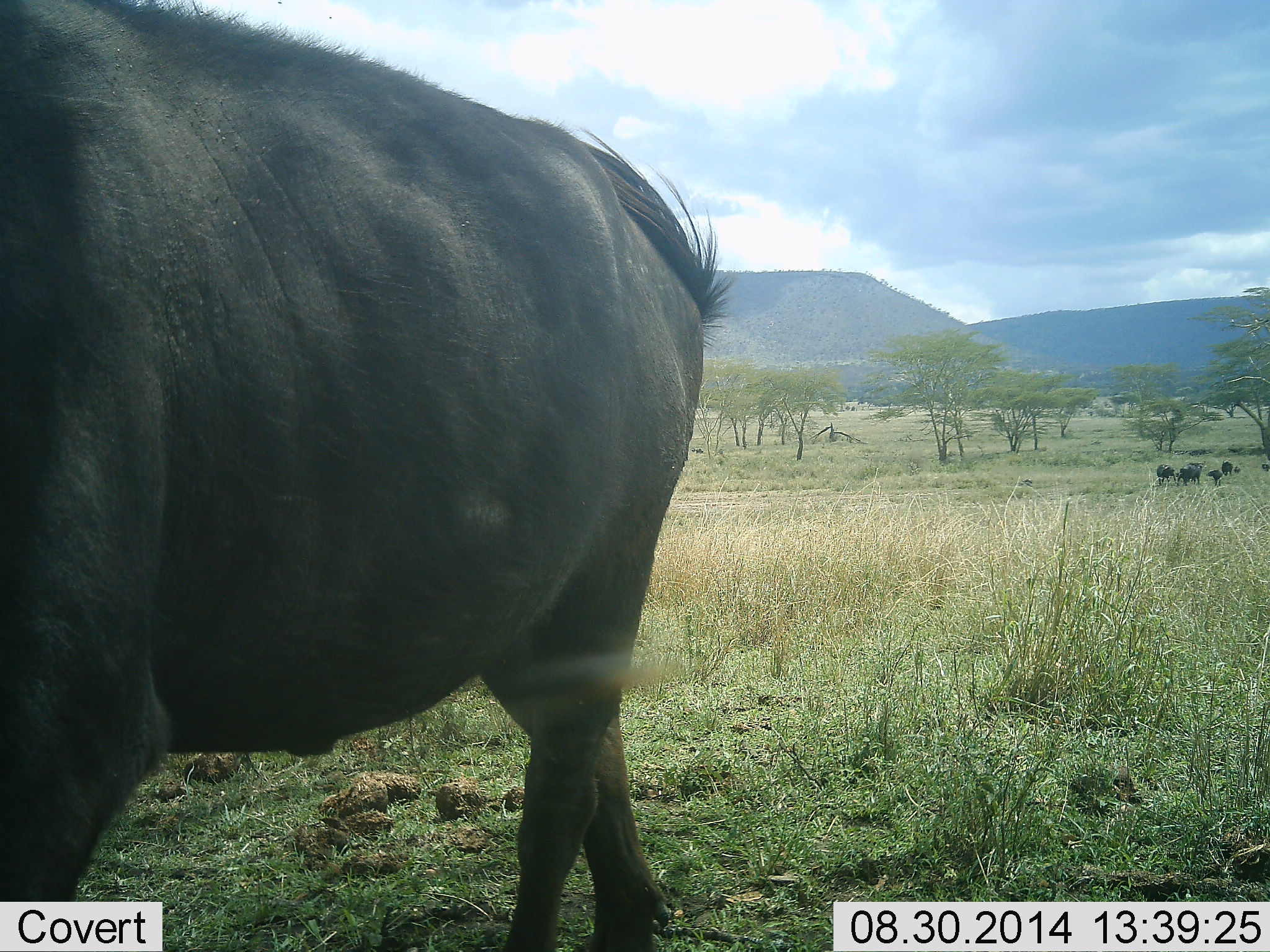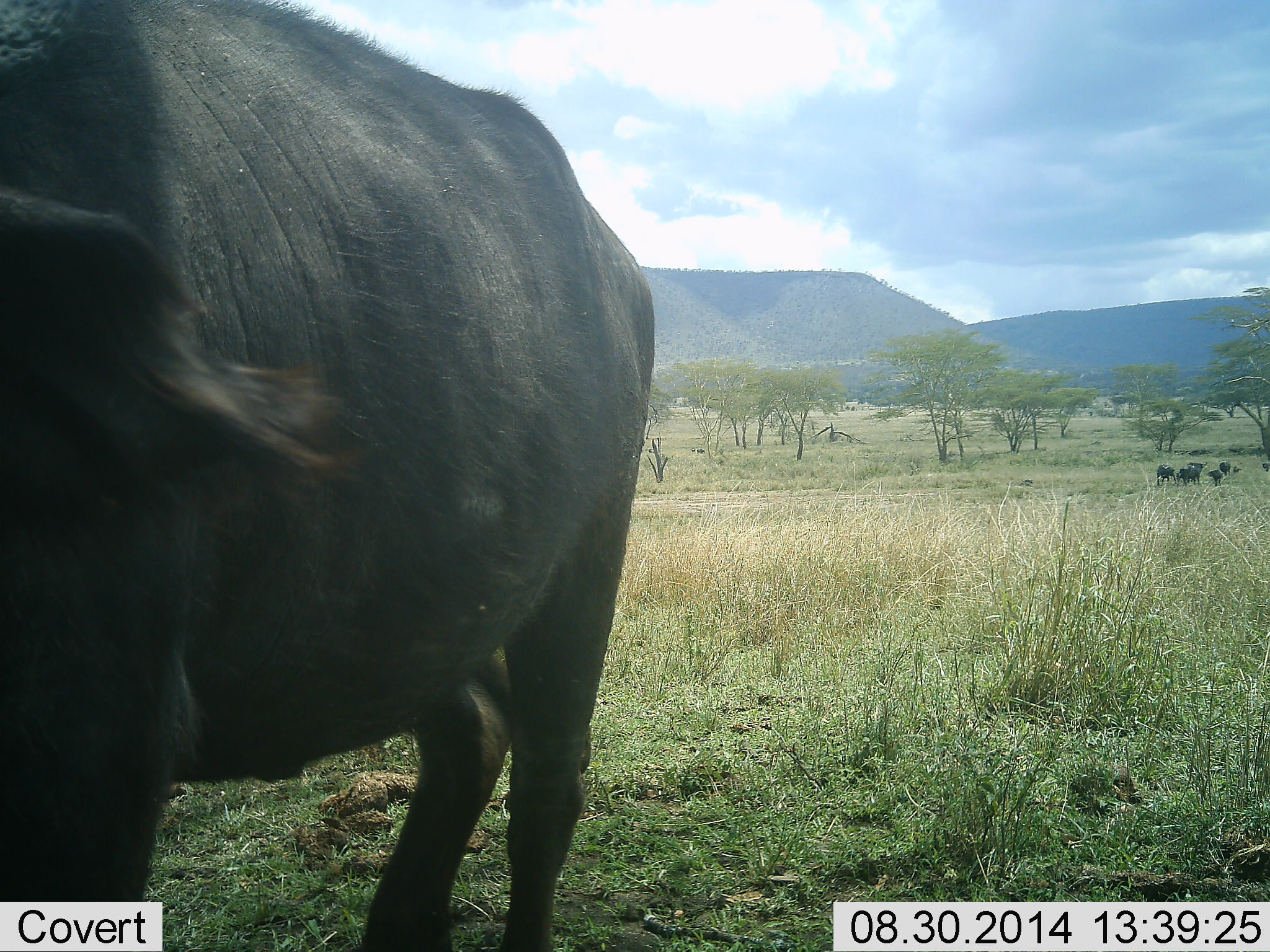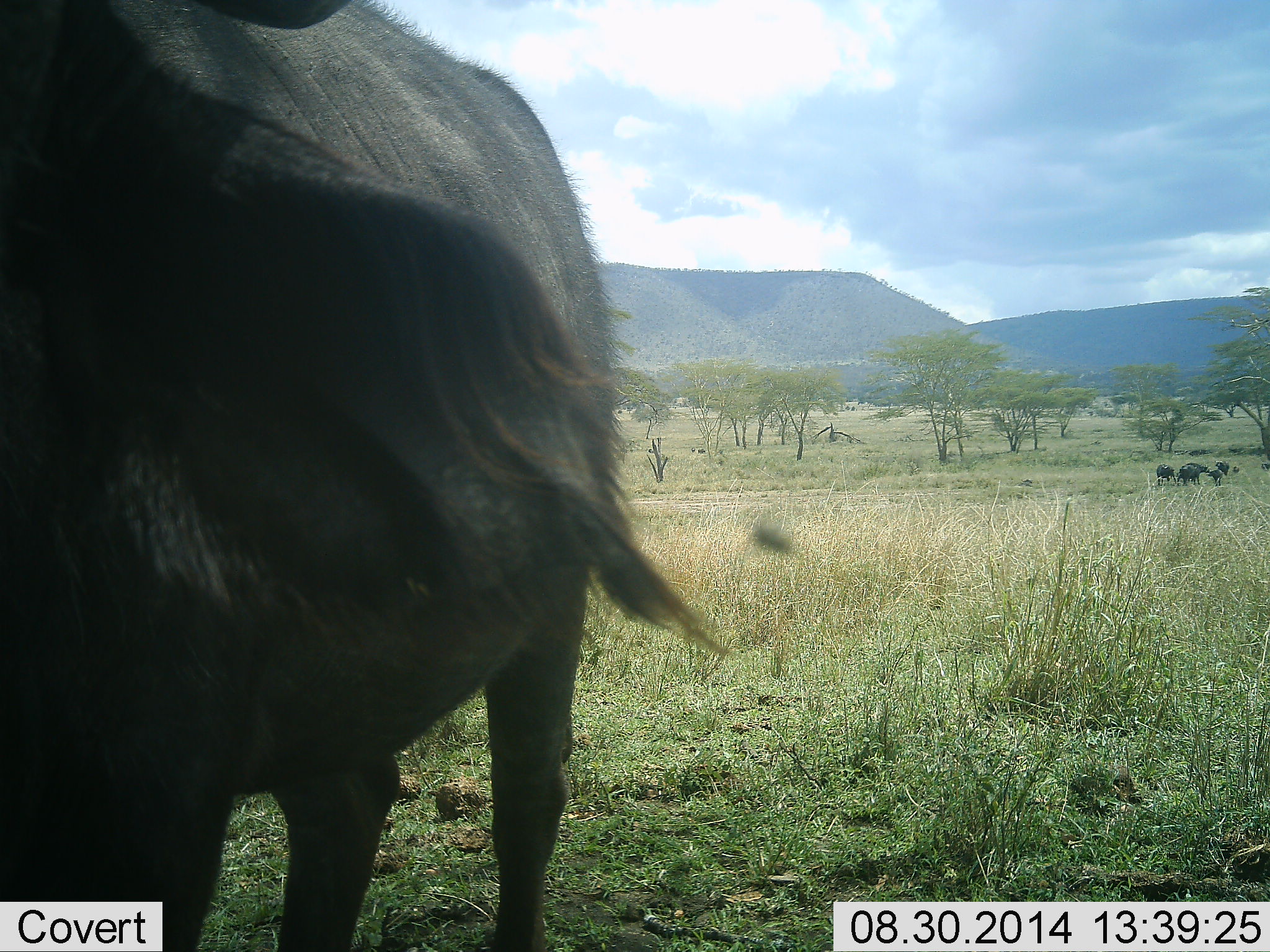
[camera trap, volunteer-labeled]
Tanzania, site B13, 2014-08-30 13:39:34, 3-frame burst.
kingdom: Animalia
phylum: Chordata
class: Mammalia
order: Artiodactyla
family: Bovidae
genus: Syncerus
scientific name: Syncerus caffer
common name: cape buffalo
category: buffalo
Buffalo (cape buffalo) (Syncerus caffer), count 6. Behavior (volunteer vote fractions): standing 60%, resting 0%, moving 50%, interacting 0%. Young present (vote fraction): 10%. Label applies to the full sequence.